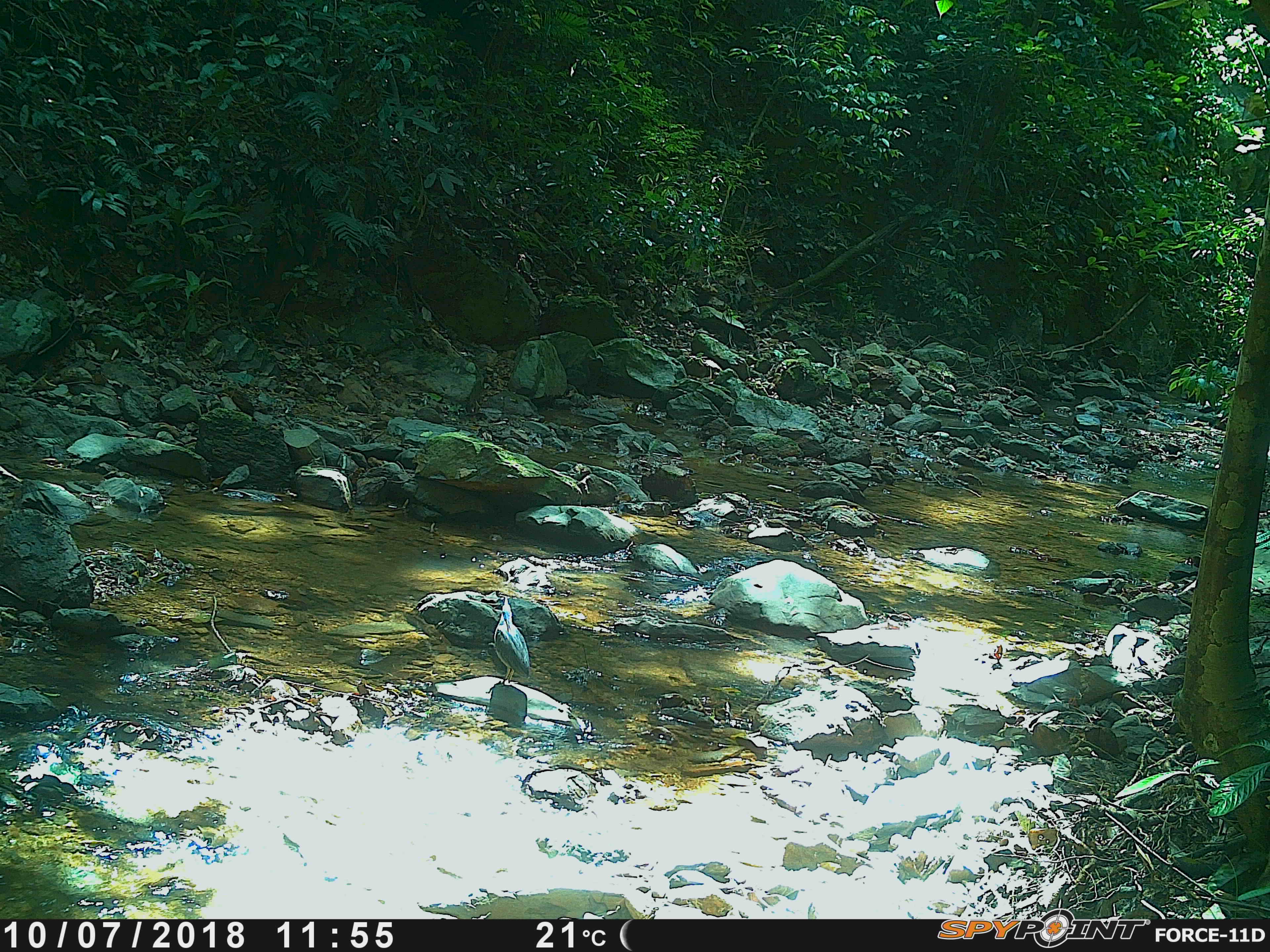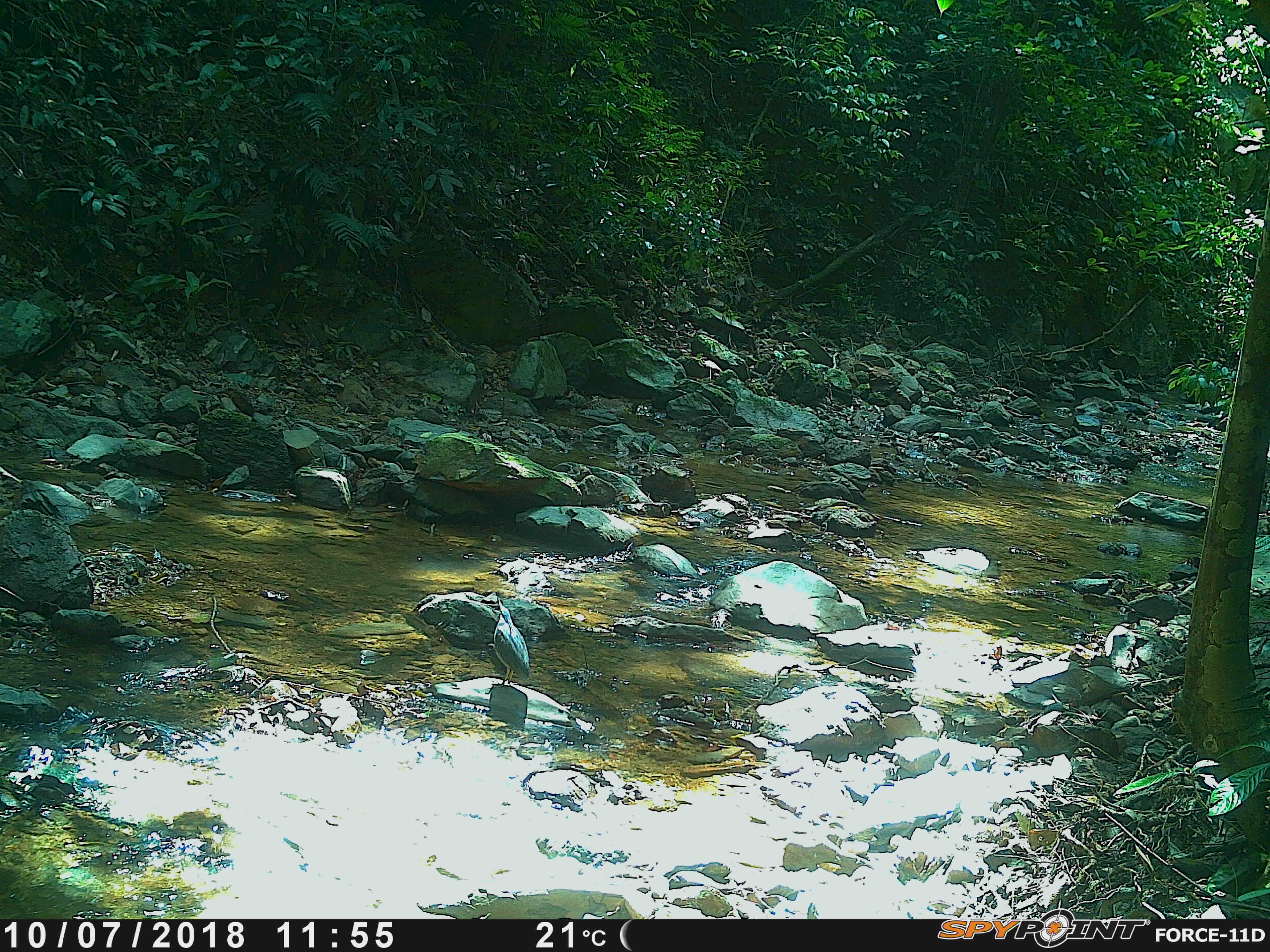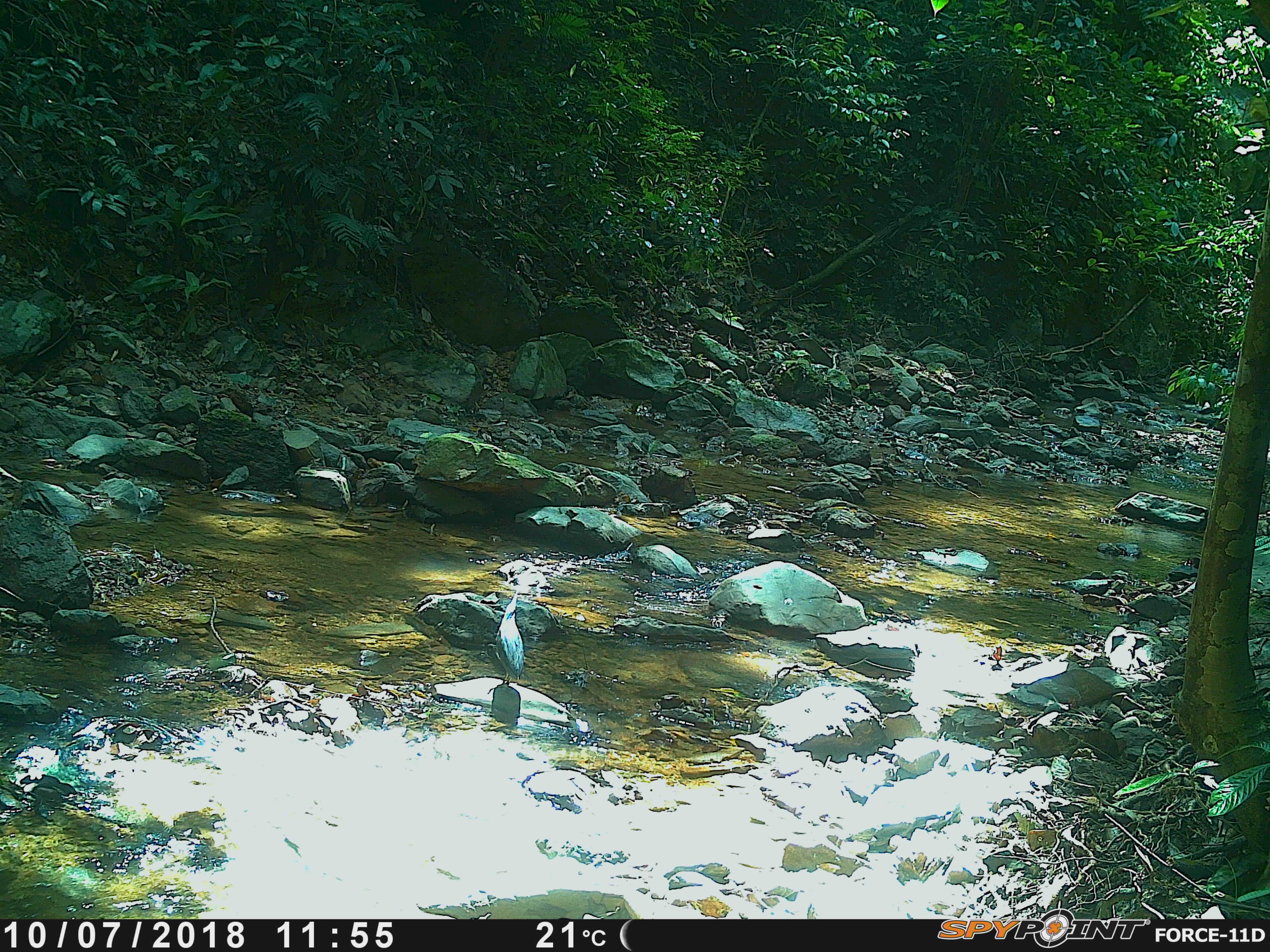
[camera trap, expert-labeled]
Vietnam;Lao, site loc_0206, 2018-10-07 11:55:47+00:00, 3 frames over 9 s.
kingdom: Animalia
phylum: Chordata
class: Aves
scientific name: Aves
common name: bird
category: unidentified bird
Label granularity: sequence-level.